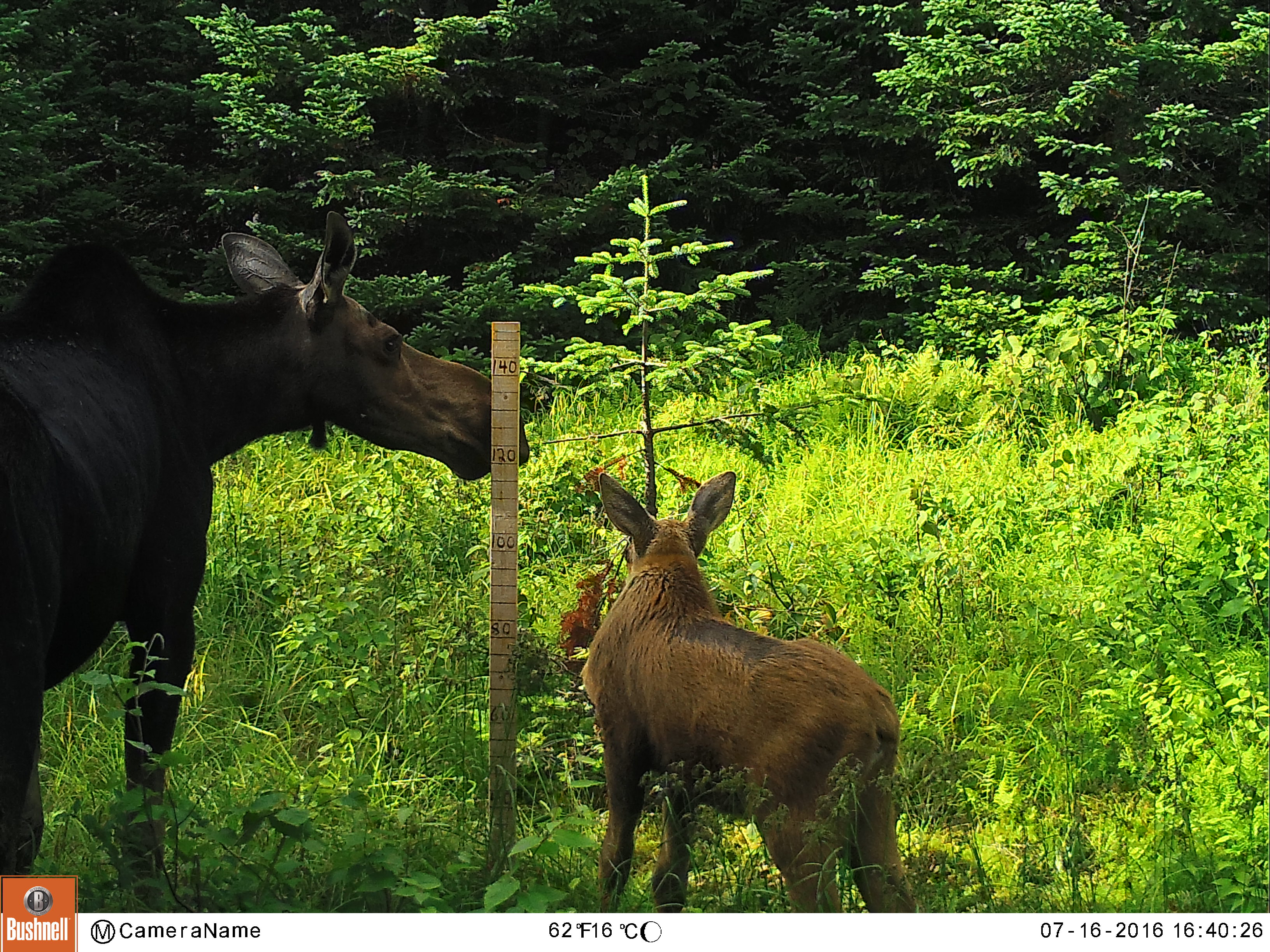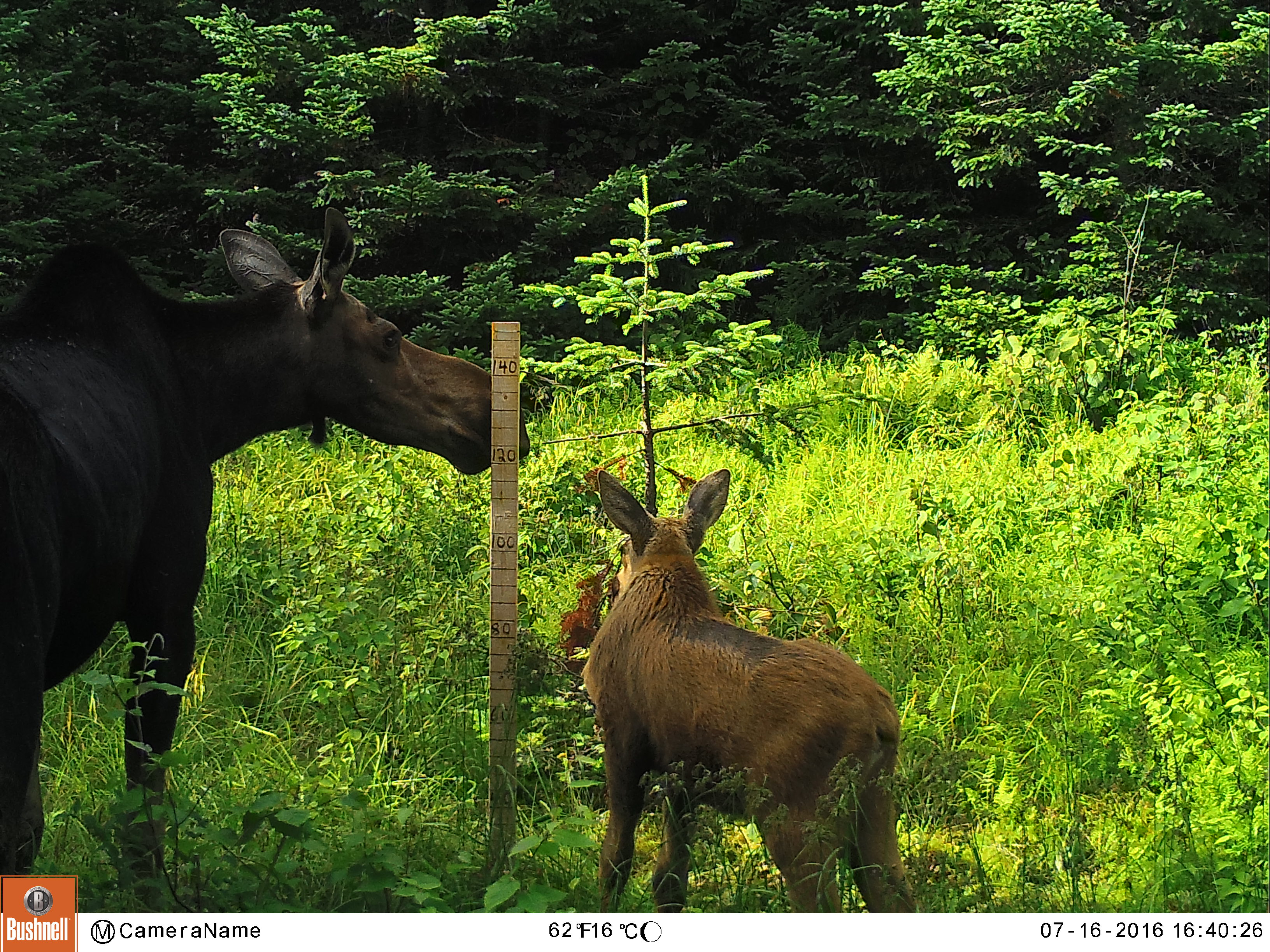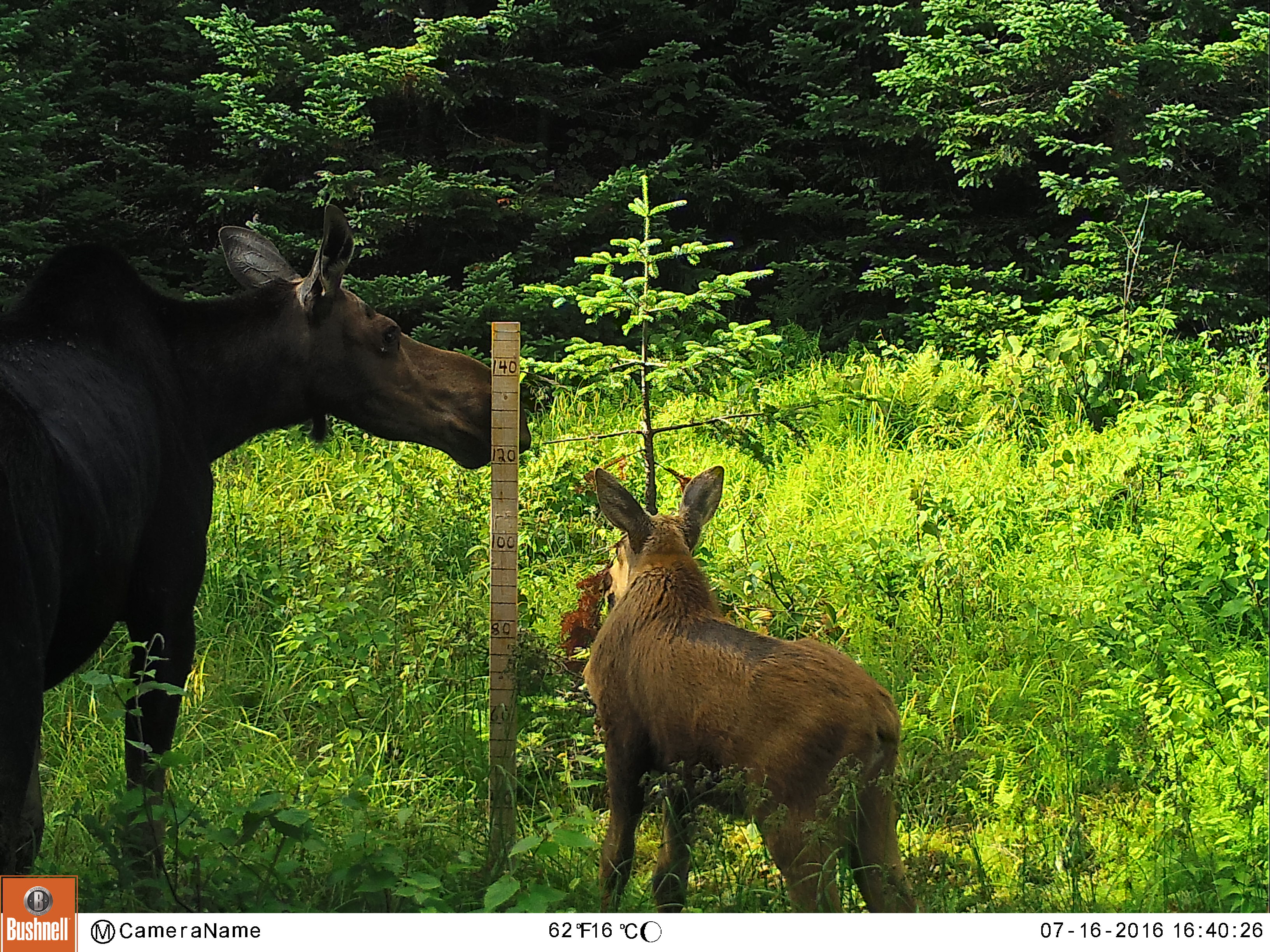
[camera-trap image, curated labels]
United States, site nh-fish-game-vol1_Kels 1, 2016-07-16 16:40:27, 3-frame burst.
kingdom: Animalia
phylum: Chordata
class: Mammalia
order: Artiodactyla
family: Cervidae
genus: Alces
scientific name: Alces alces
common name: moose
Moose (Alces alces).